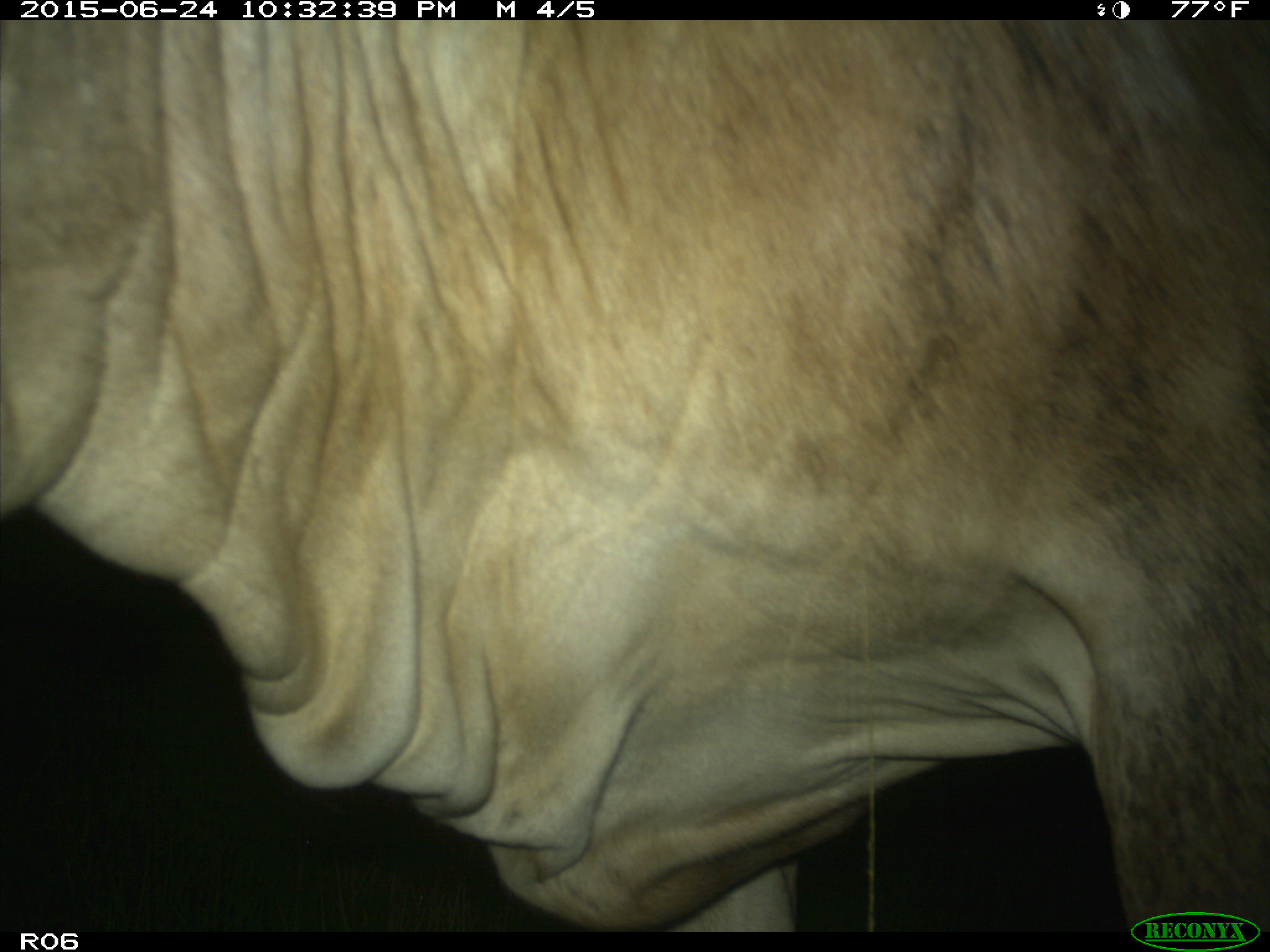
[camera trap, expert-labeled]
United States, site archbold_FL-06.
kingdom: Animalia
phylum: Chordata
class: Mammalia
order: Artiodactyla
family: Bovidae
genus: Bos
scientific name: Bos taurus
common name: domestic cow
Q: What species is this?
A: Bos taurus (domestic cow).